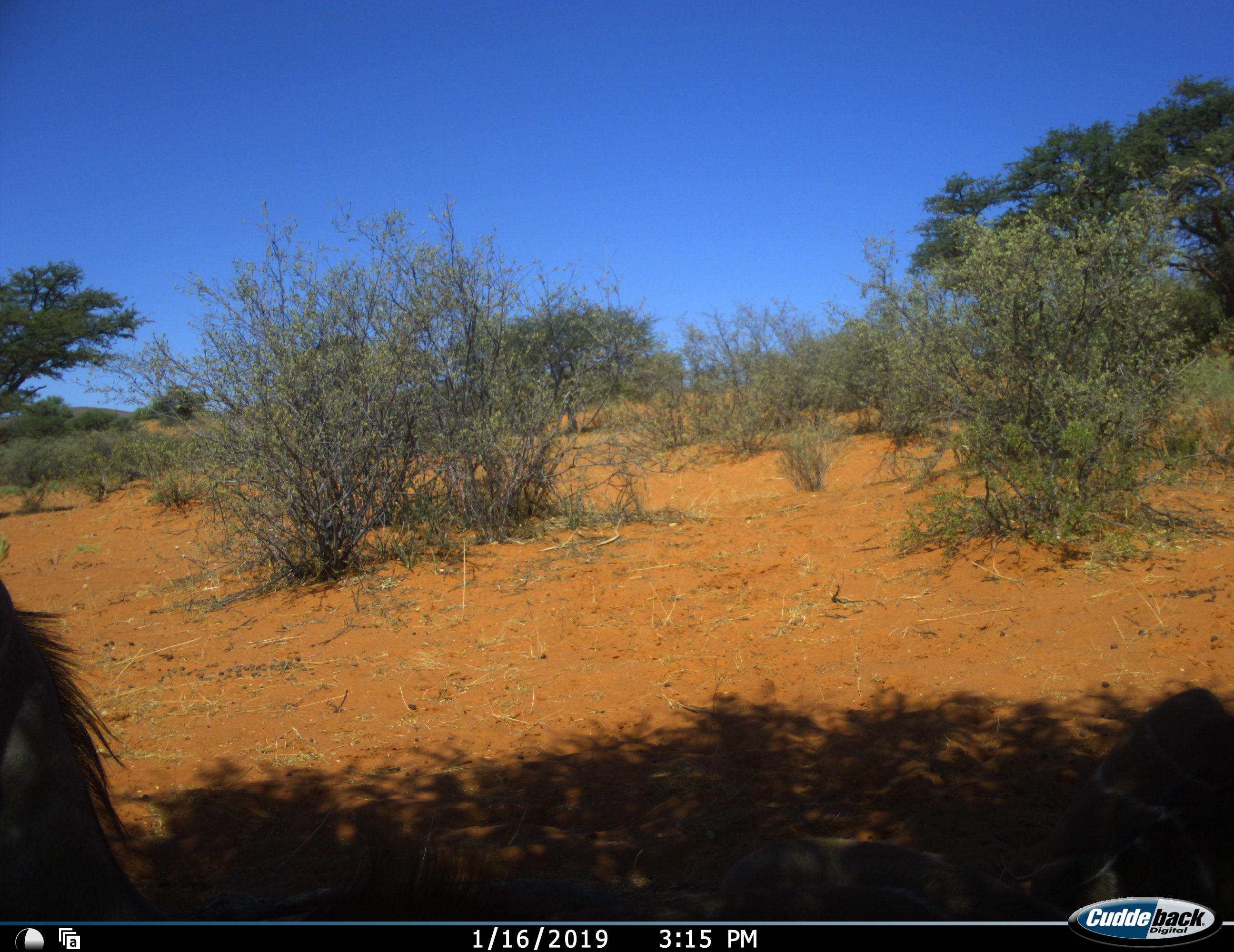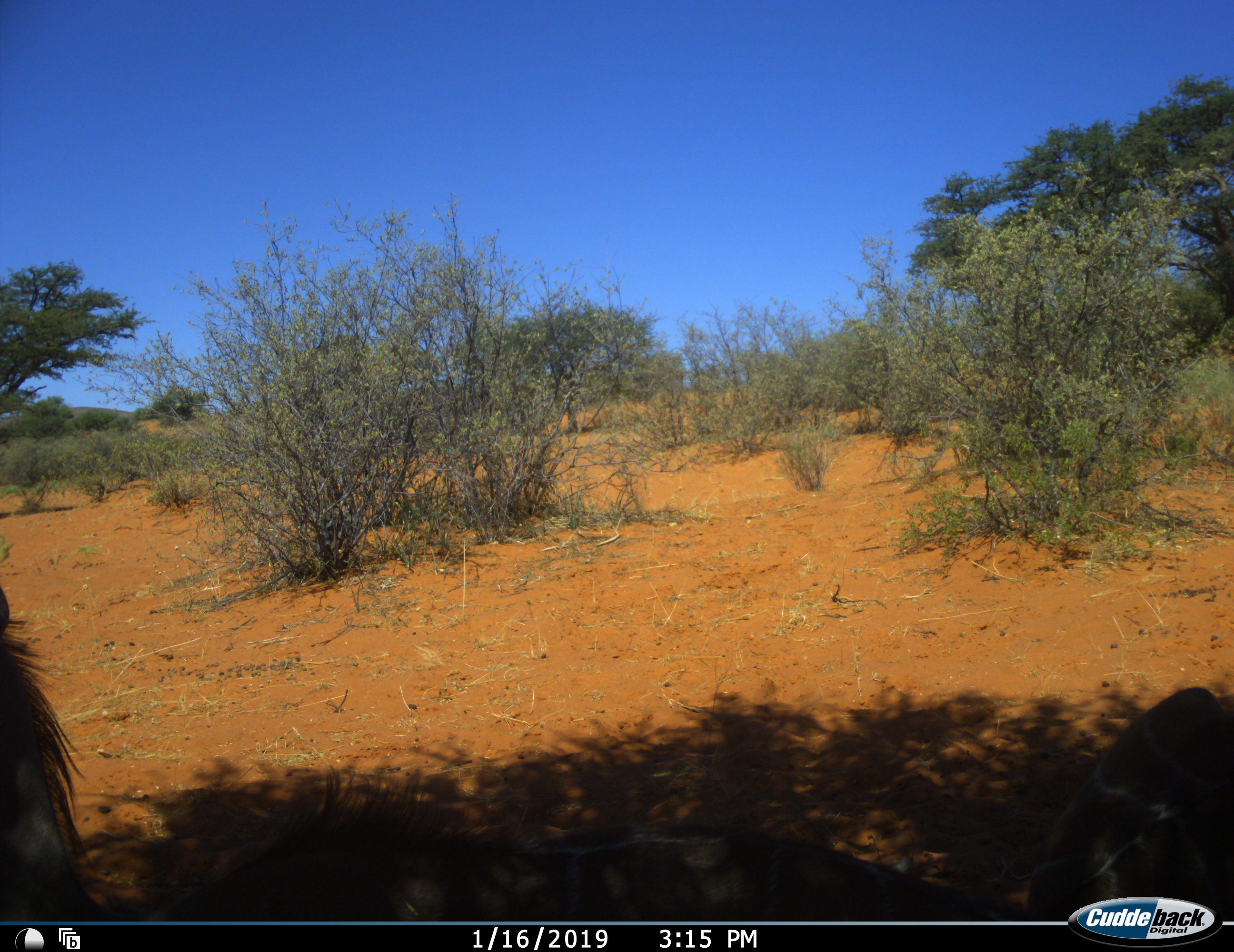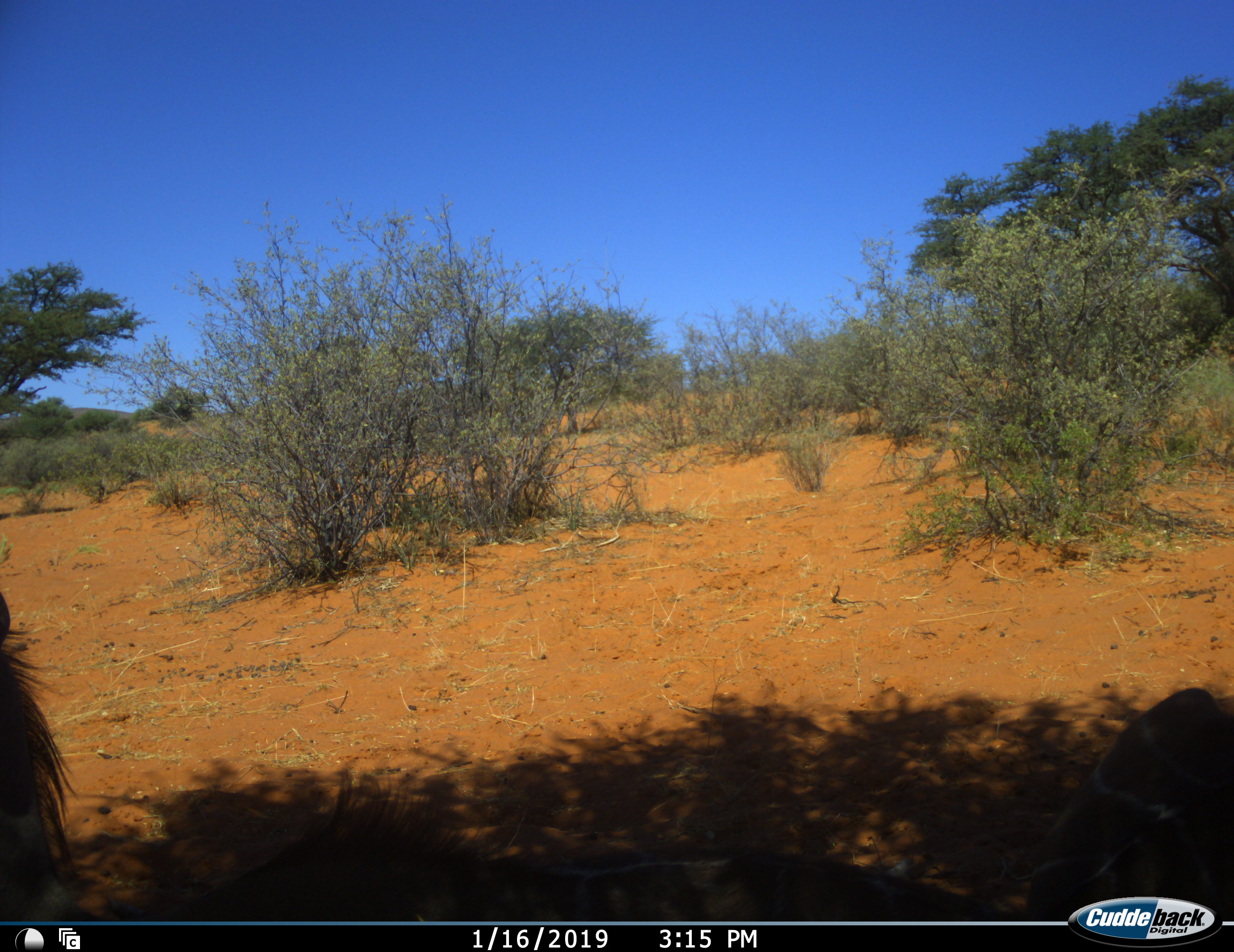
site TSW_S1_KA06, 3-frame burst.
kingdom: Animalia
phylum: Chordata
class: Mammalia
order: Artiodactyla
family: Bovidae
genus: Tragelaphus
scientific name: Tragelaphus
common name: kudu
Kudu (Tragelaphus), count 2. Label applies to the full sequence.